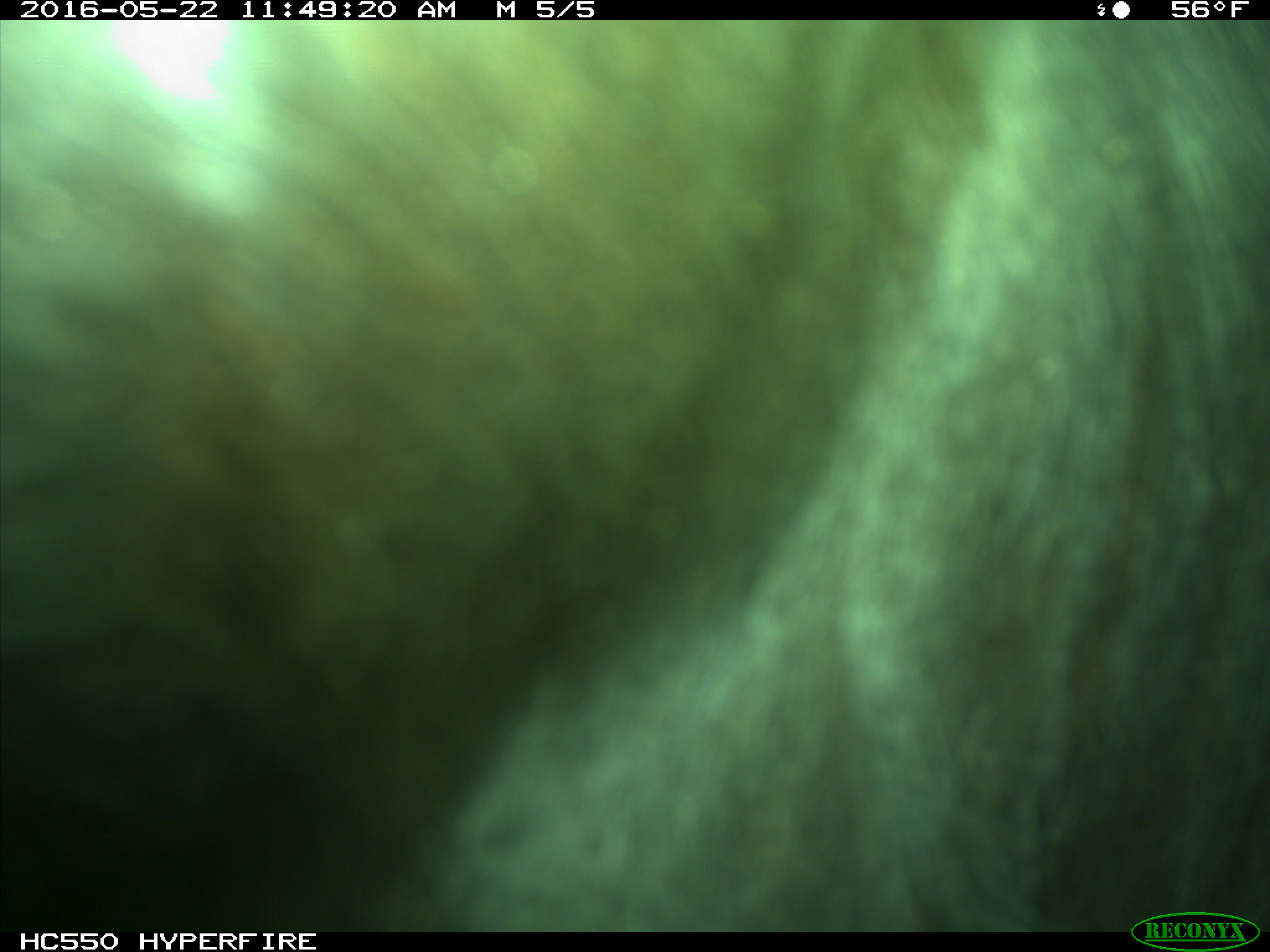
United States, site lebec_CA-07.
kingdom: Animalia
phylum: Chordata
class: Mammalia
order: Artiodactyla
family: Bovidae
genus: Bos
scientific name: Bos taurus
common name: domestic cow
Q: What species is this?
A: Bos taurus (domestic cow).